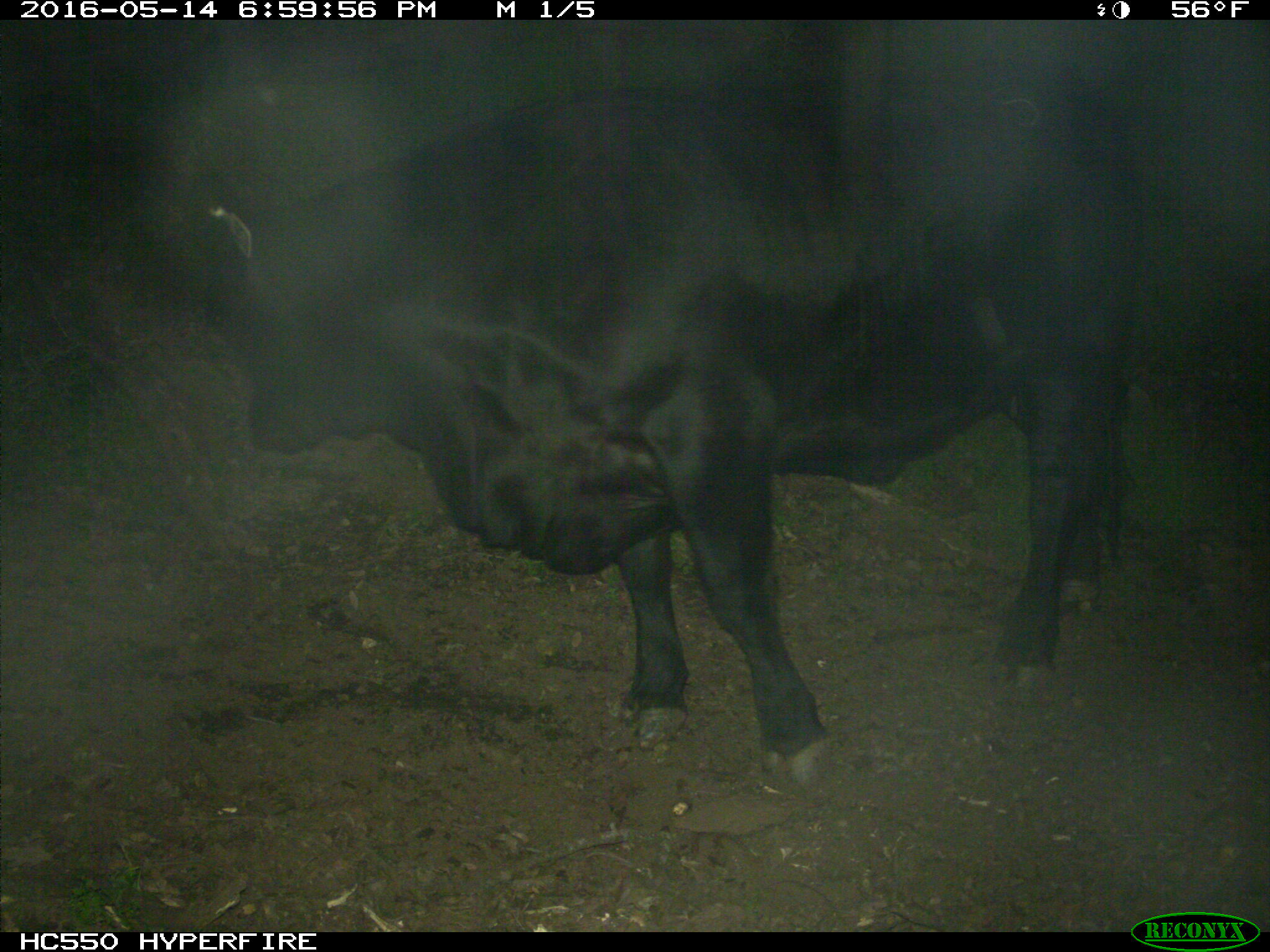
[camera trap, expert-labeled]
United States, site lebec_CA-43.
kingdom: Animalia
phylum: Chordata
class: Mammalia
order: Artiodactyla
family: Bovidae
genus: Bos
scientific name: Bos taurus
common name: domestic cow